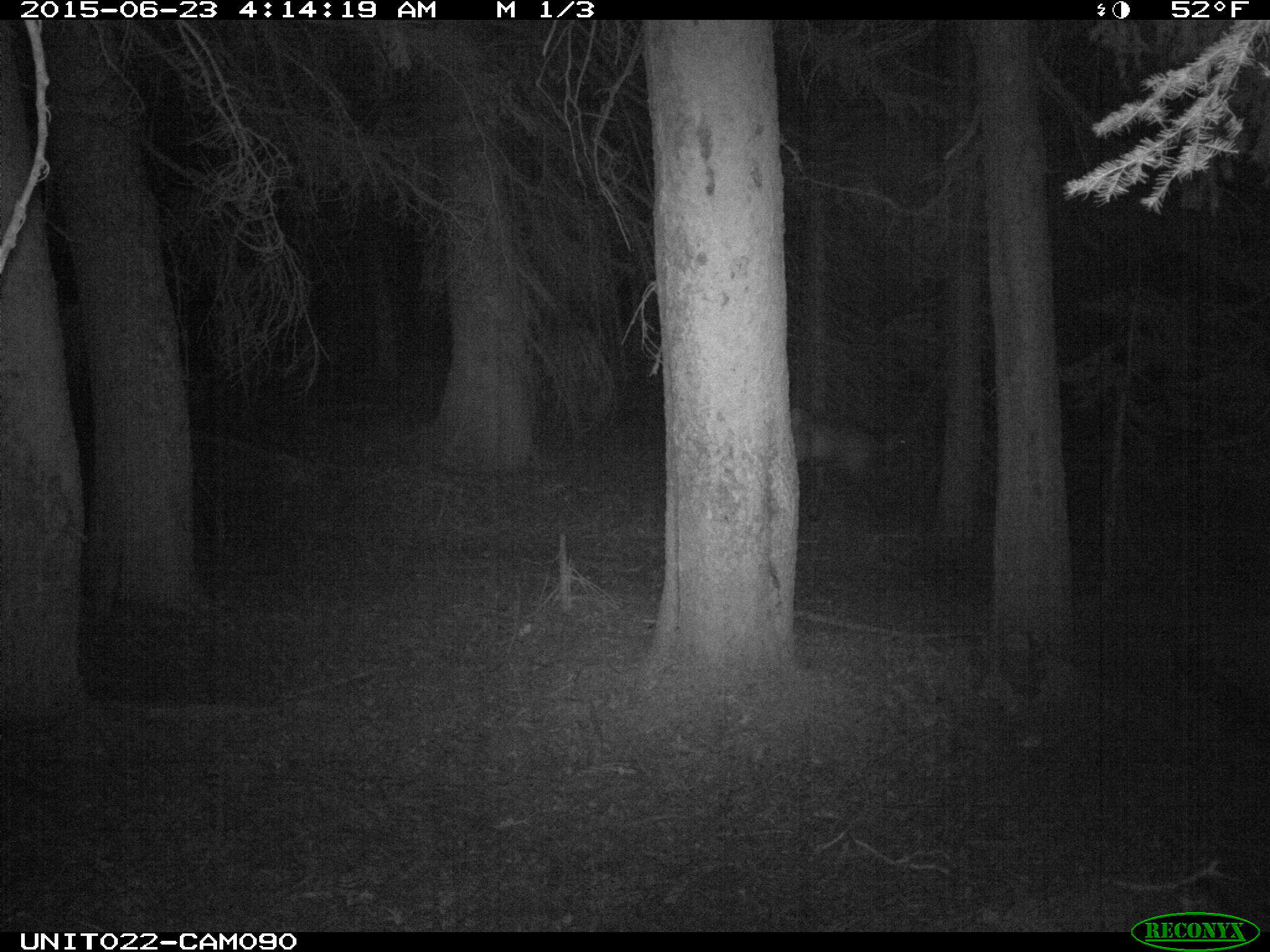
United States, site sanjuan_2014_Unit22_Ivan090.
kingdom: Animalia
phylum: Chordata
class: Mammalia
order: Artiodactyla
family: Cervidae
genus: Cervus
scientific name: Cervus elaphus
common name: red deer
Cervus elaphus (red deer).